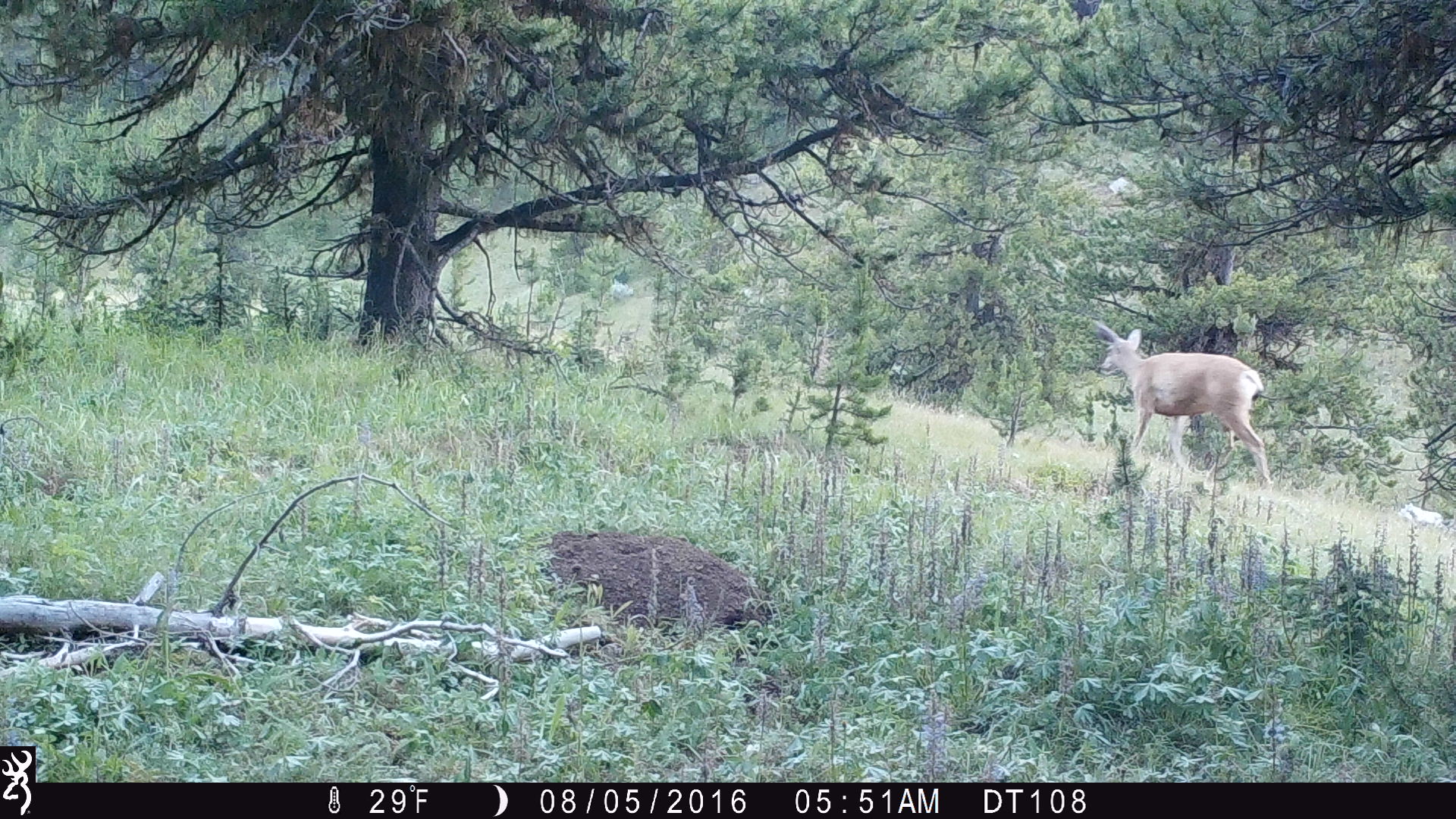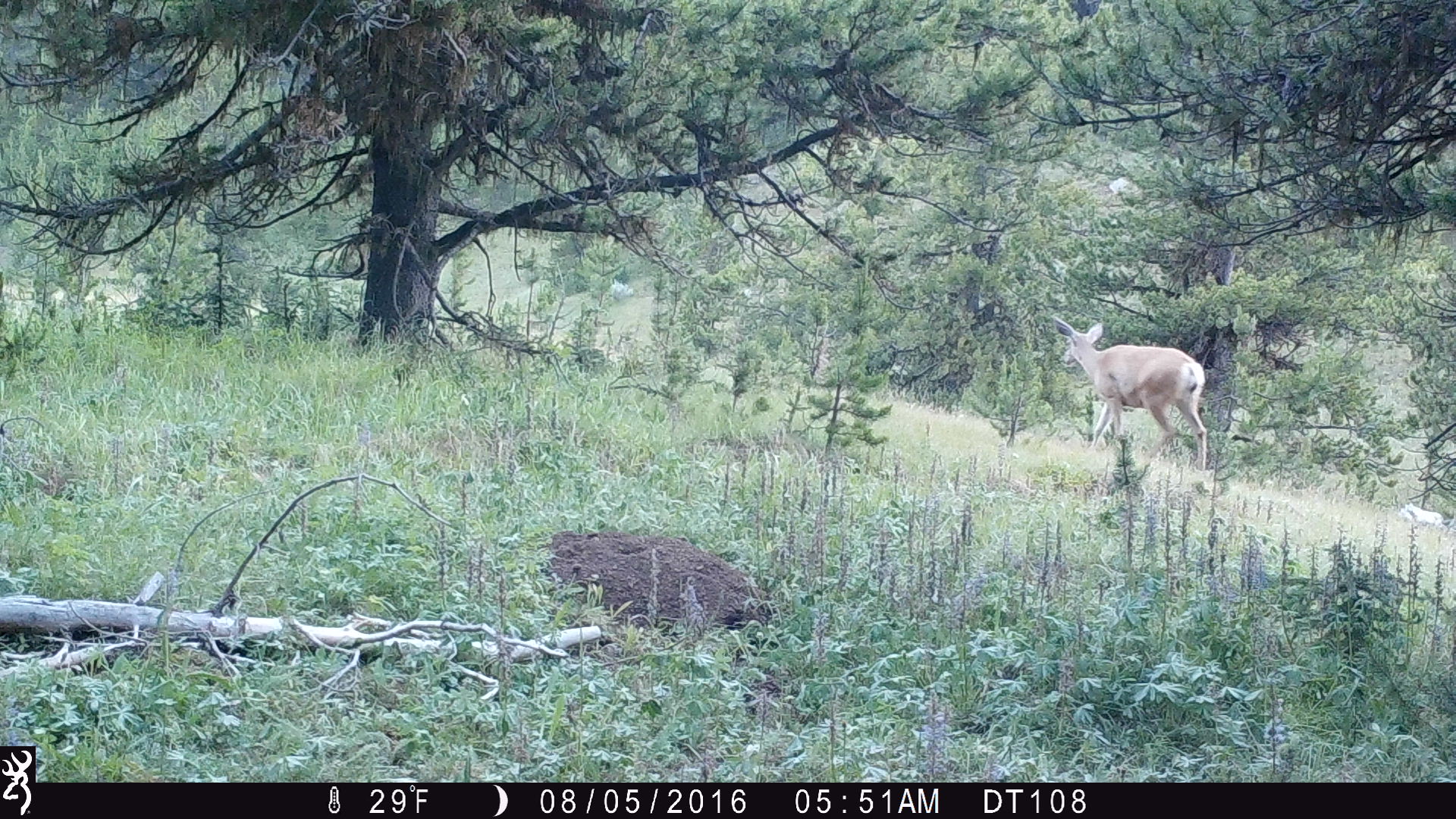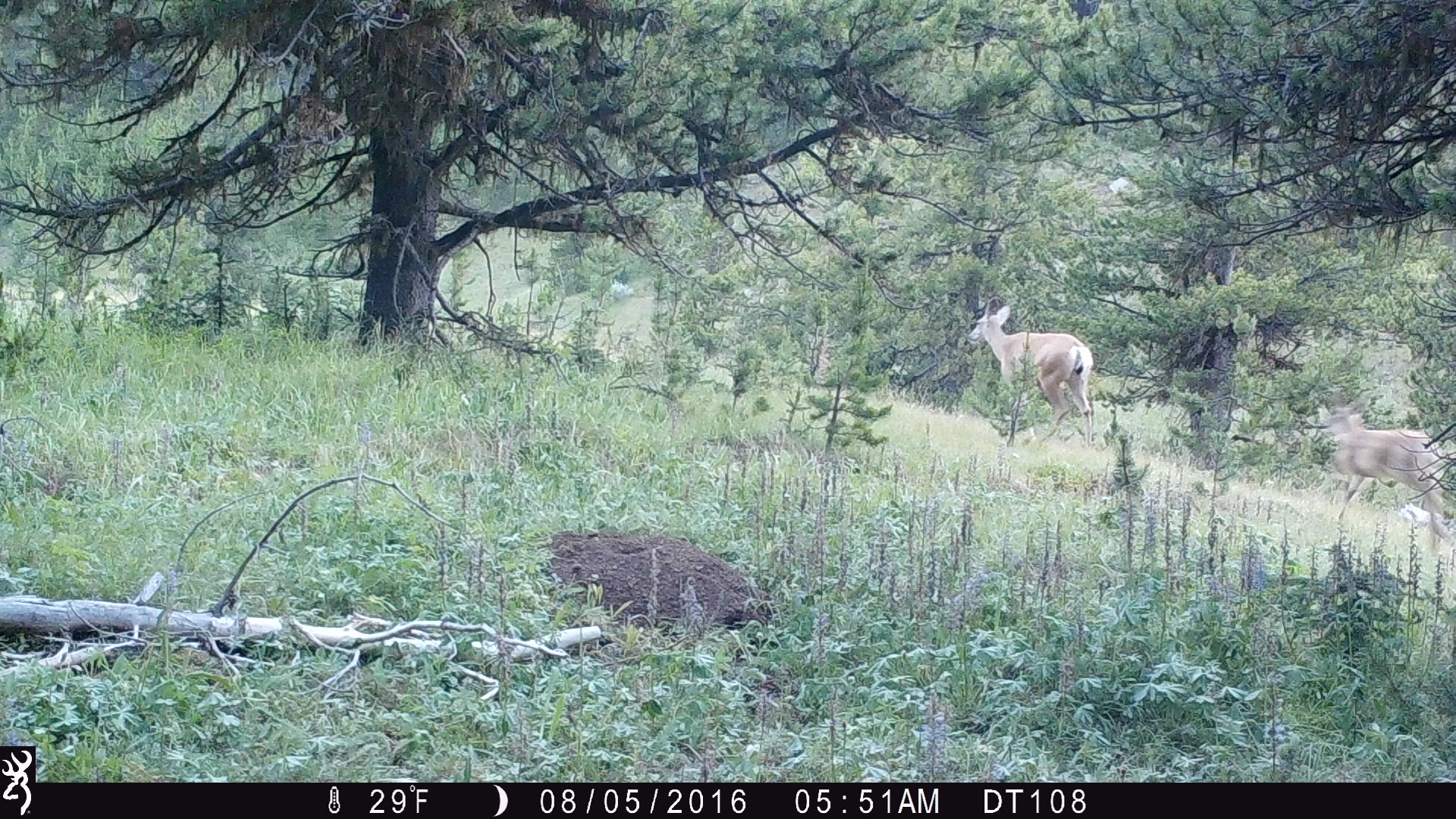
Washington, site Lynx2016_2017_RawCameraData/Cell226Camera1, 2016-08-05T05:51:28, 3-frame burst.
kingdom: Animalia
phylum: Chordata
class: Mammalia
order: Artiodactyla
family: Cervidae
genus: Odocoileus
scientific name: Odocoileus hemionus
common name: mule deer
Odocoileus hemionus (mule deer). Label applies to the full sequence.